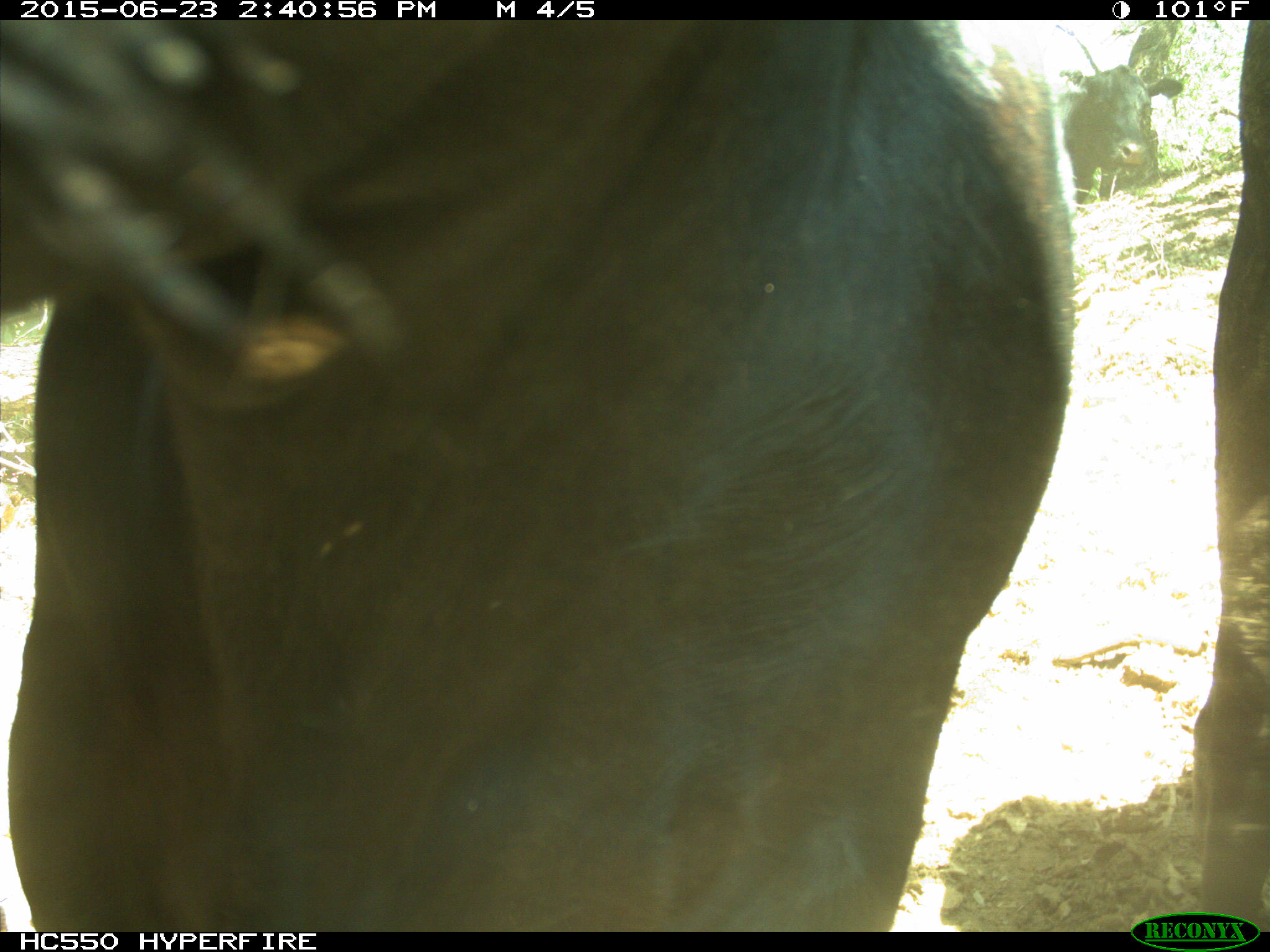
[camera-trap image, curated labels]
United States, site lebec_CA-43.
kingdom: Animalia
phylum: Chordata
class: Mammalia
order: Artiodactyla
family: Bovidae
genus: Bos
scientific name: Bos taurus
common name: domestic cow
Bos taurus (domestic cow).